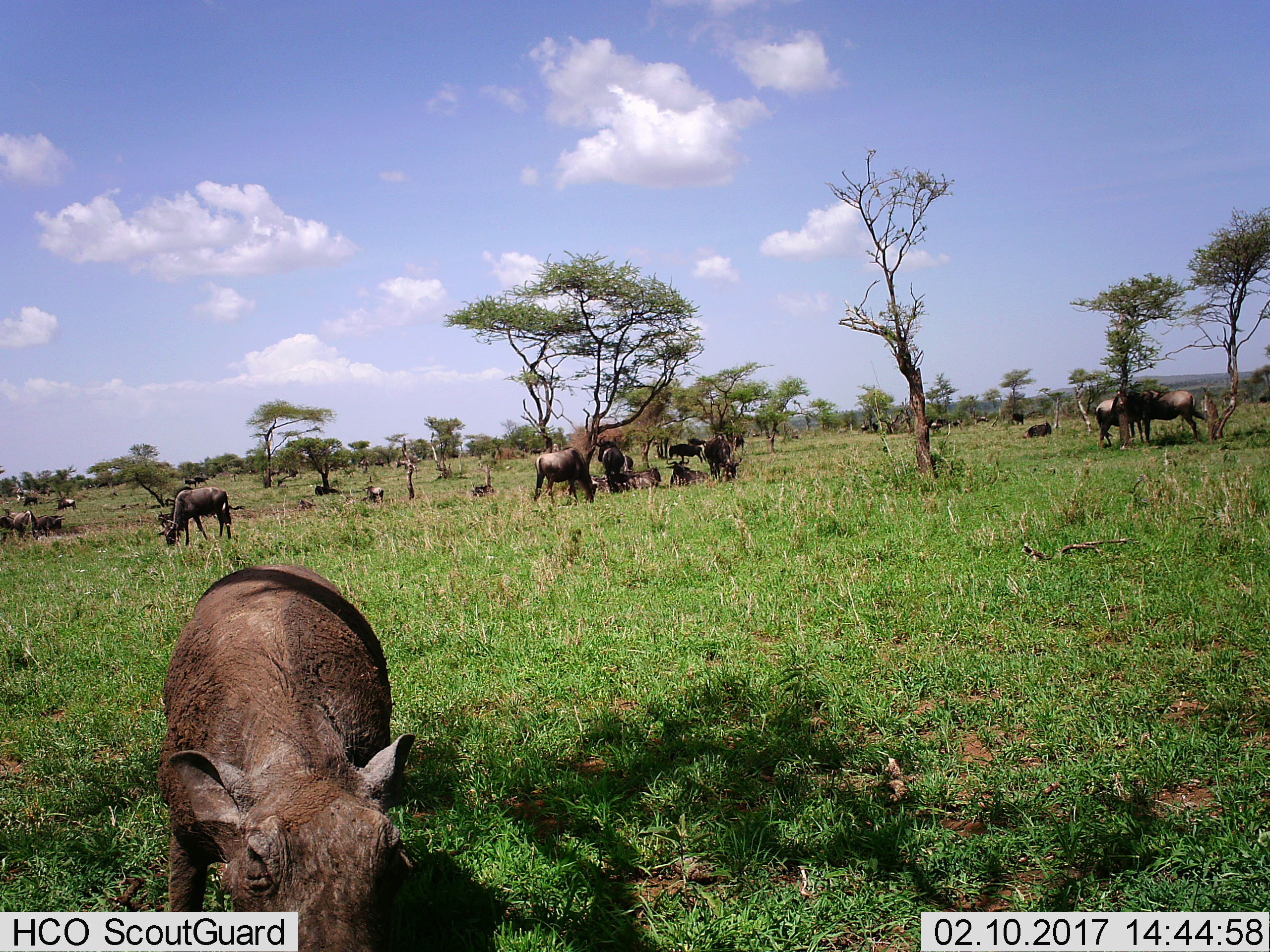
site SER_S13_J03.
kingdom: Animalia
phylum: Chordata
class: Mammalia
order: Artiodactyla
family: Suidae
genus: Phacochoerus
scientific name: Phacochoerus africanus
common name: warthog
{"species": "warthog (Phacochoerus africanus)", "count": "1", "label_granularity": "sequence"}